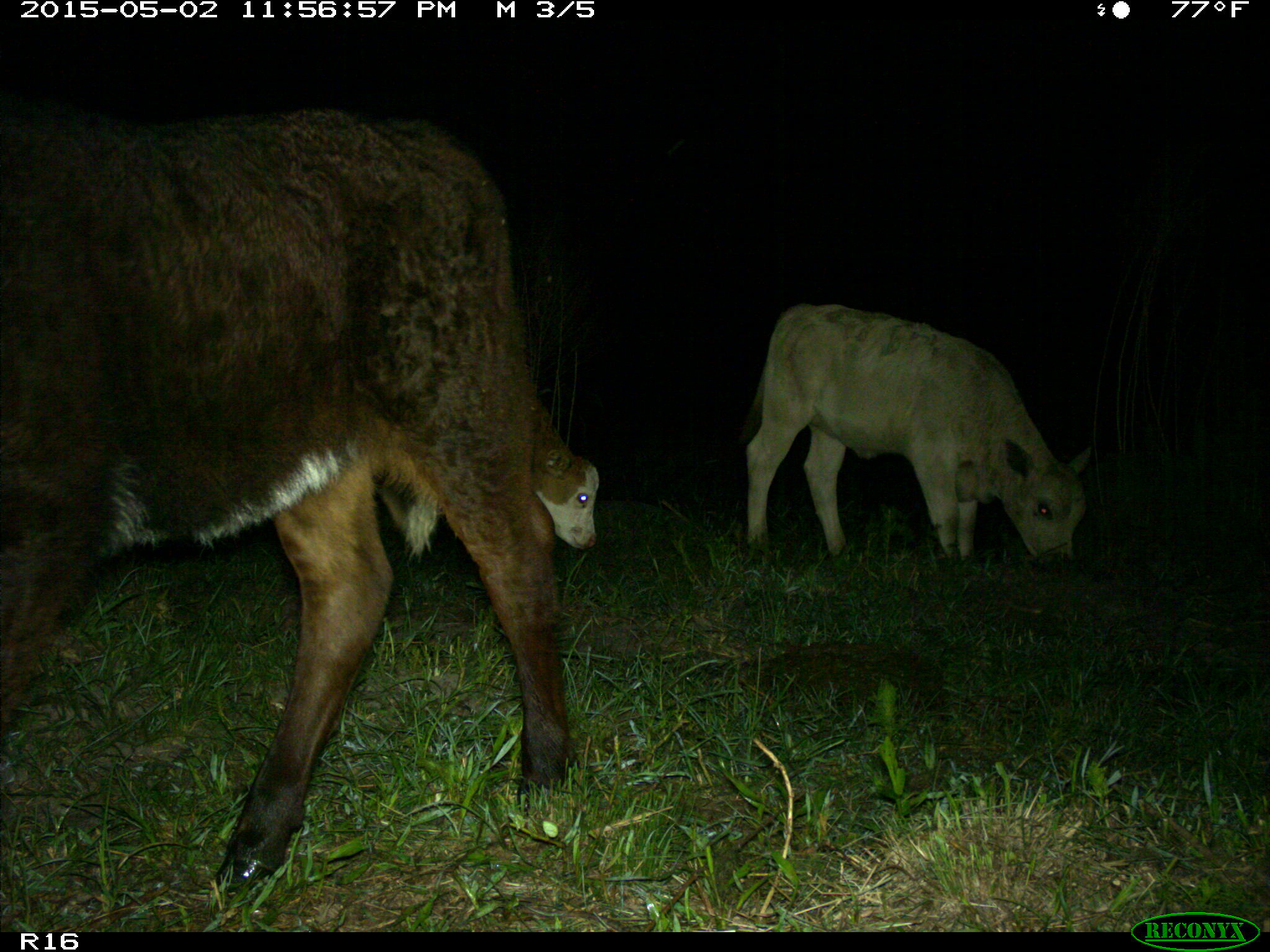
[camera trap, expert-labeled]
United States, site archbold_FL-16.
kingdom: Animalia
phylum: Chordata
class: Mammalia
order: Artiodactyla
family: Bovidae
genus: Bos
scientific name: Bos taurus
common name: domestic cow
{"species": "Bos taurus (domestic cow)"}